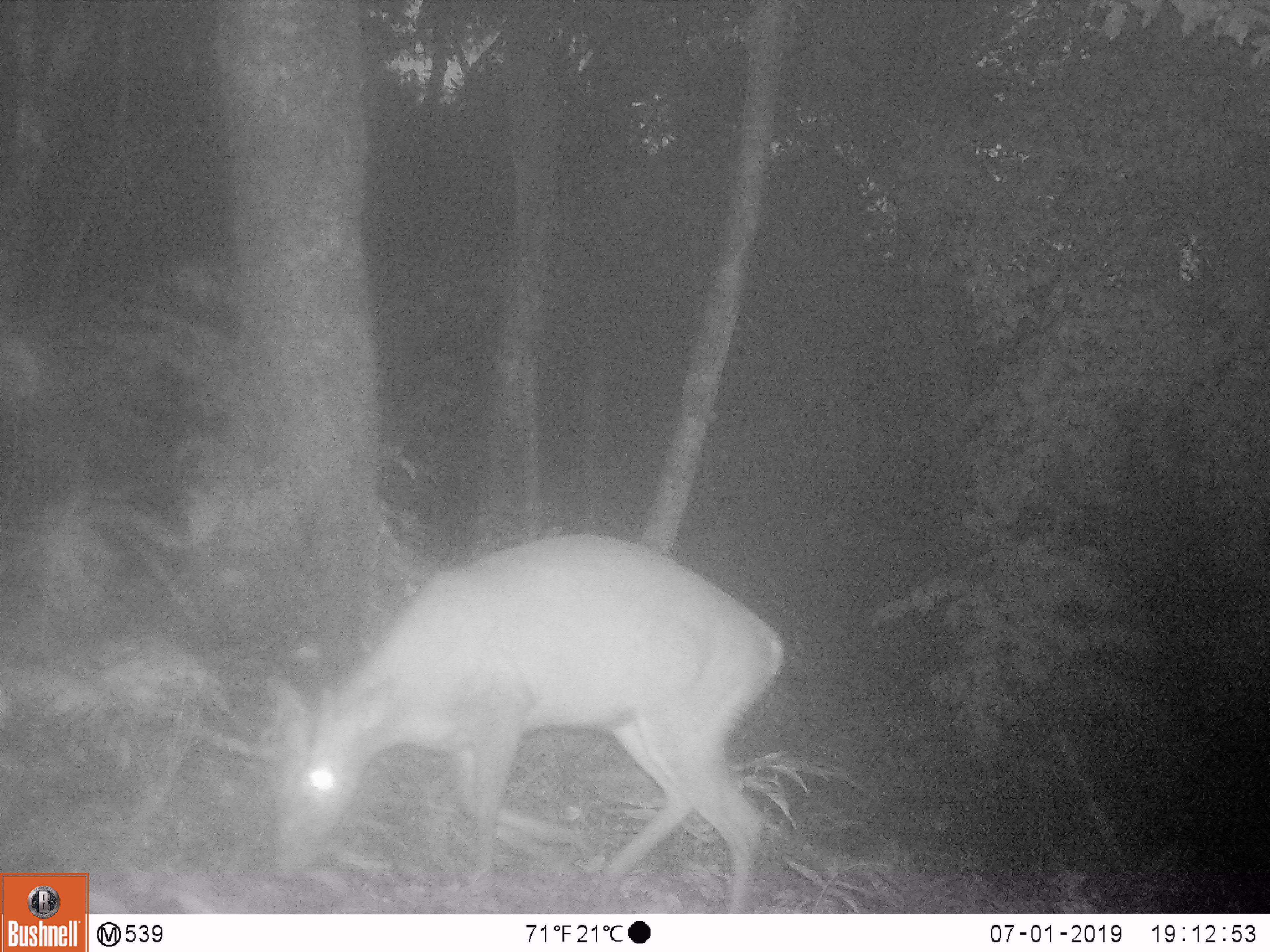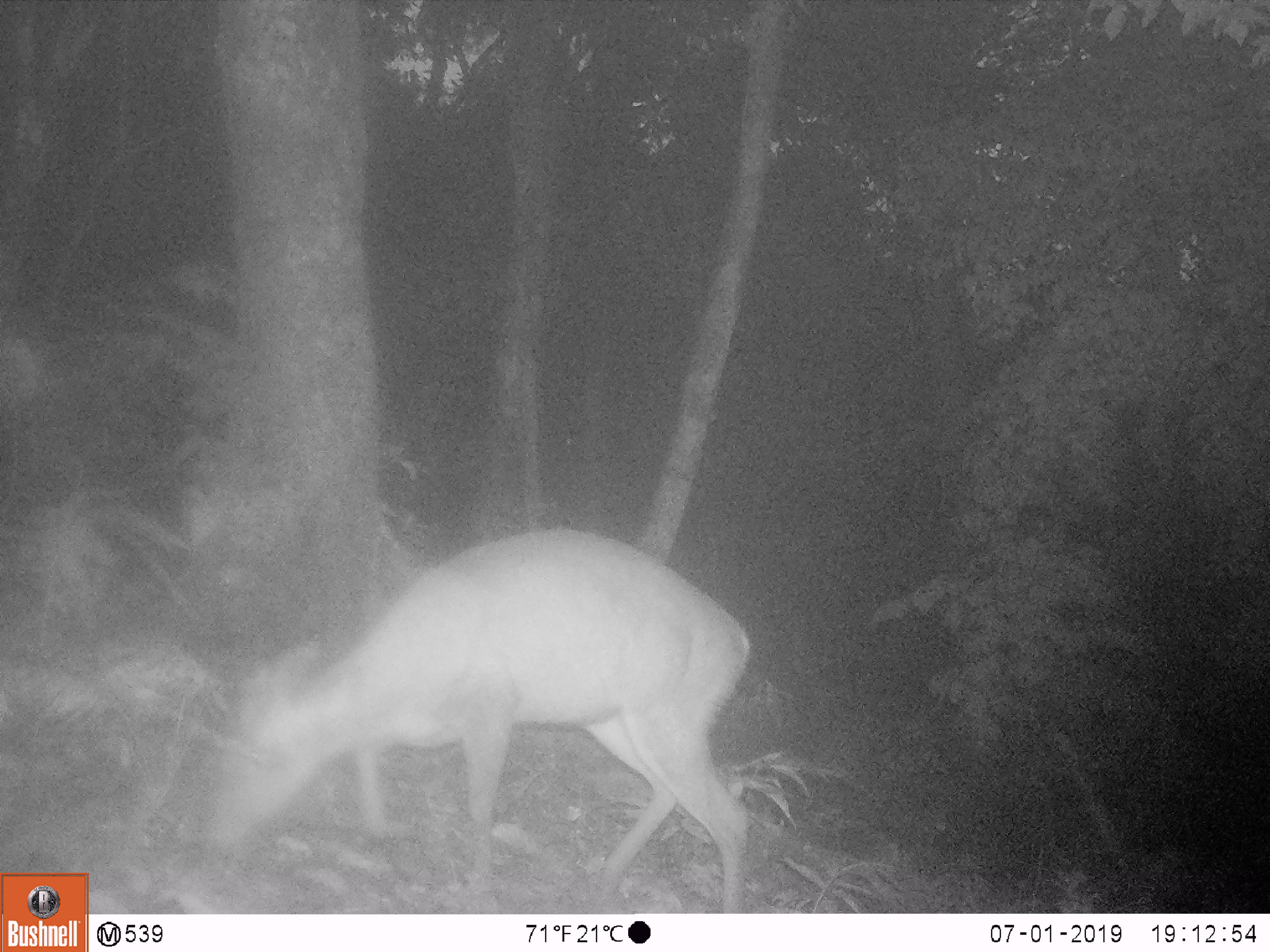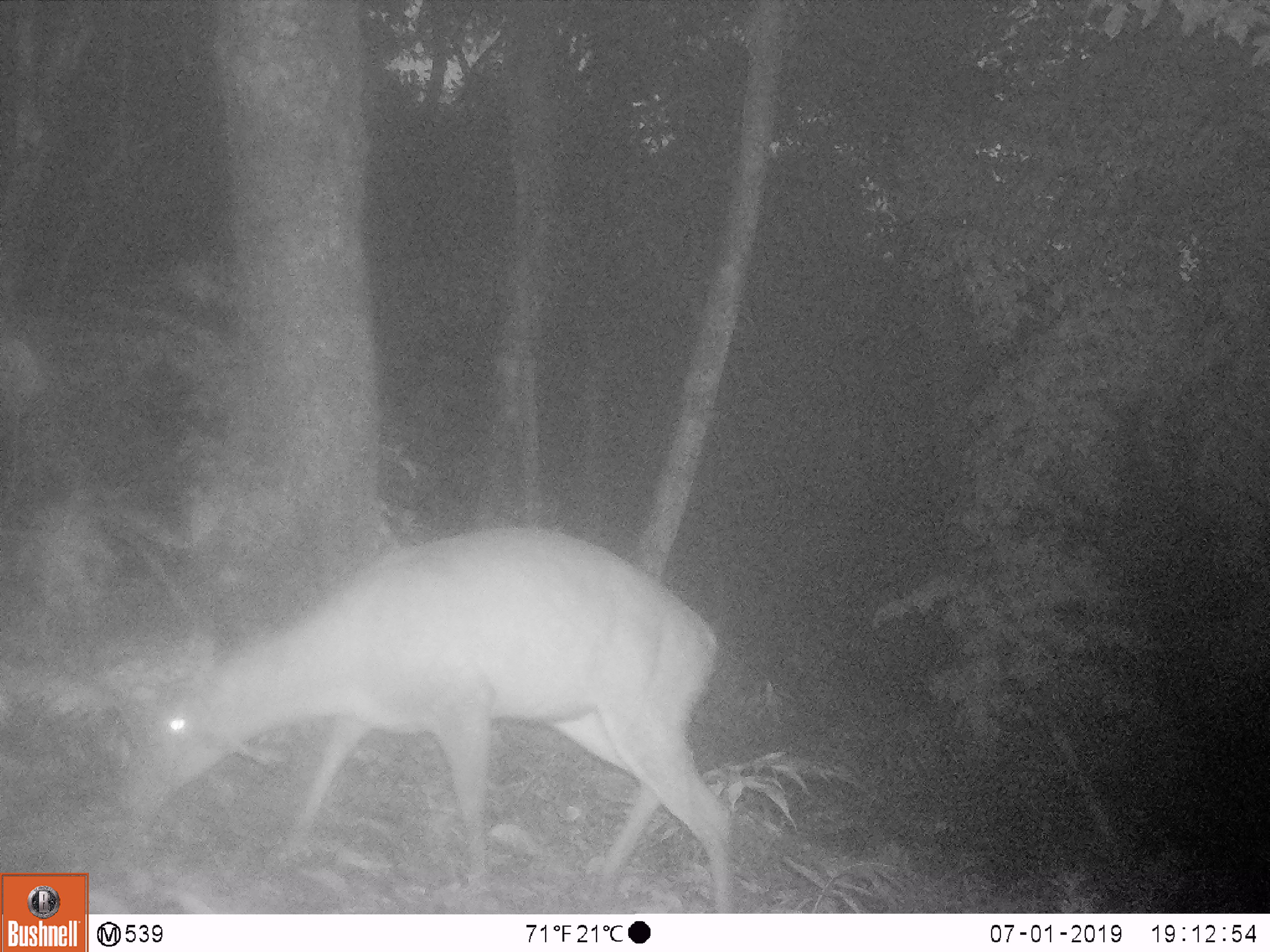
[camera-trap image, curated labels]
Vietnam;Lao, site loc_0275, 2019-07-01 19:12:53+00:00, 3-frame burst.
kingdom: Animalia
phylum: Chordata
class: Mammalia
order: Artiodactyla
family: Cervidae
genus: Muntiacus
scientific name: Muntiacus rooseveltorum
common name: roosevelt's muntjac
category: roosevelts muntjac group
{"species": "roosevelts muntjac group (roosevelt's muntjac) (Muntiacus rooseveltorum)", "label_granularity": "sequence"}